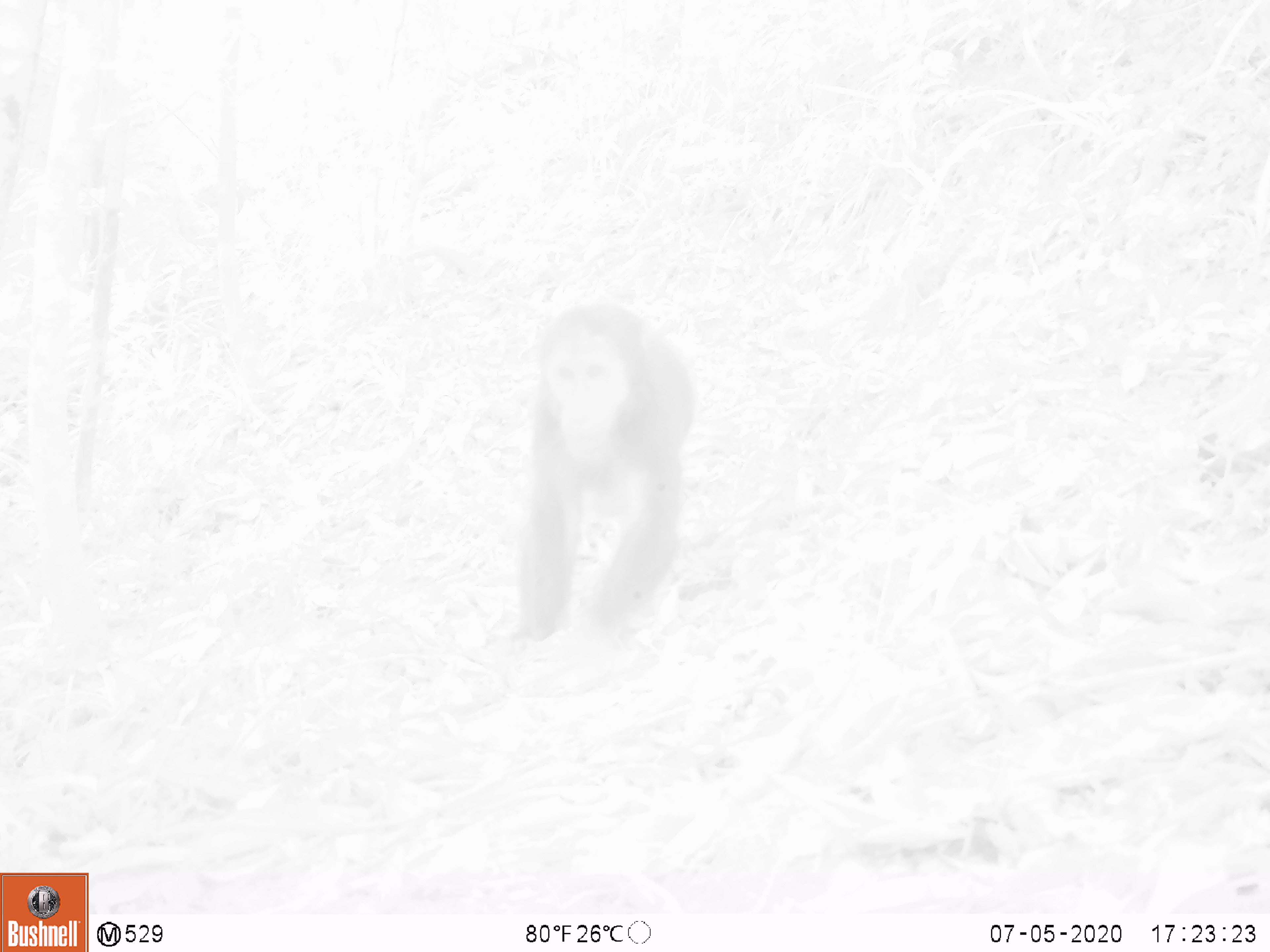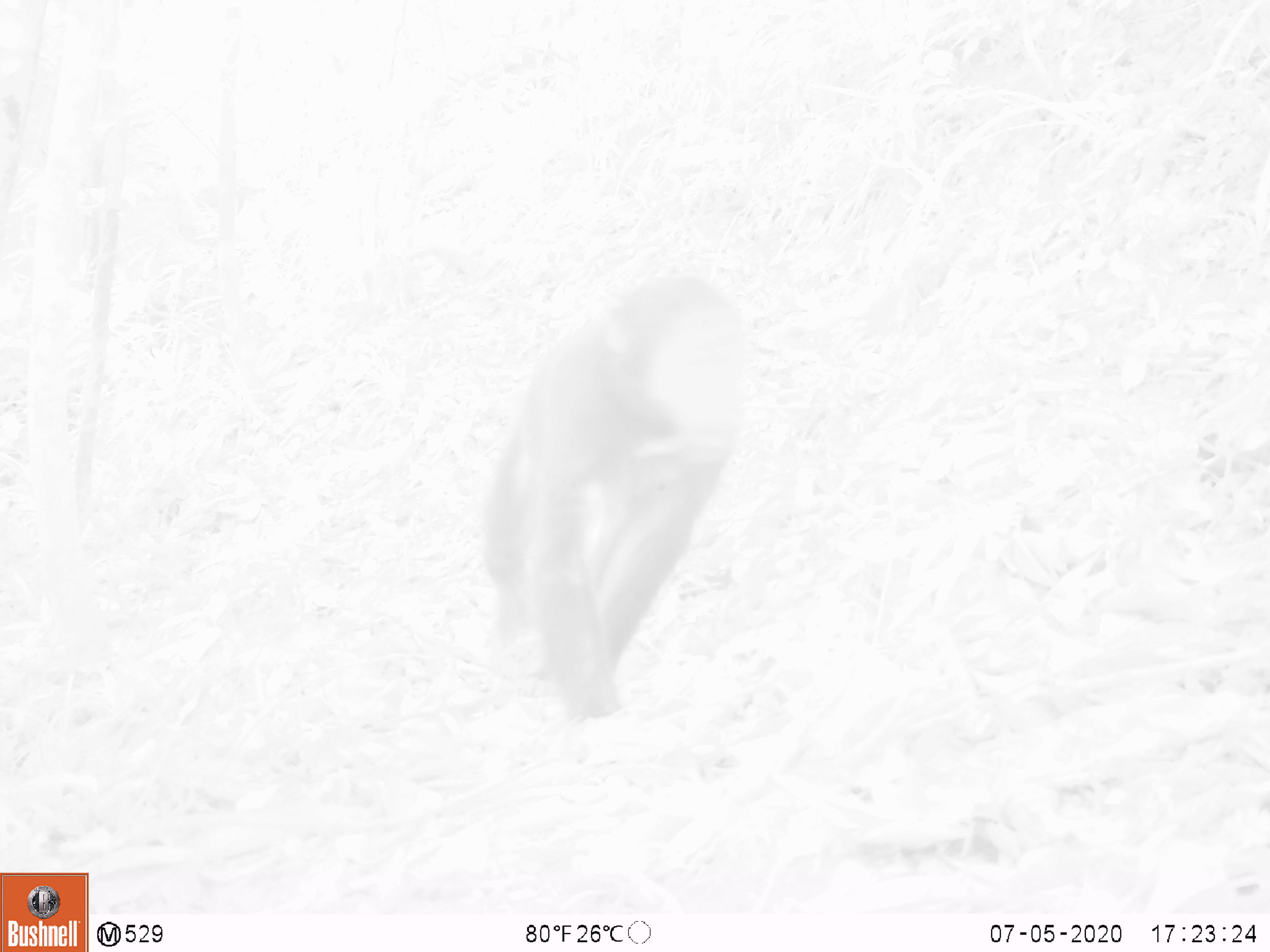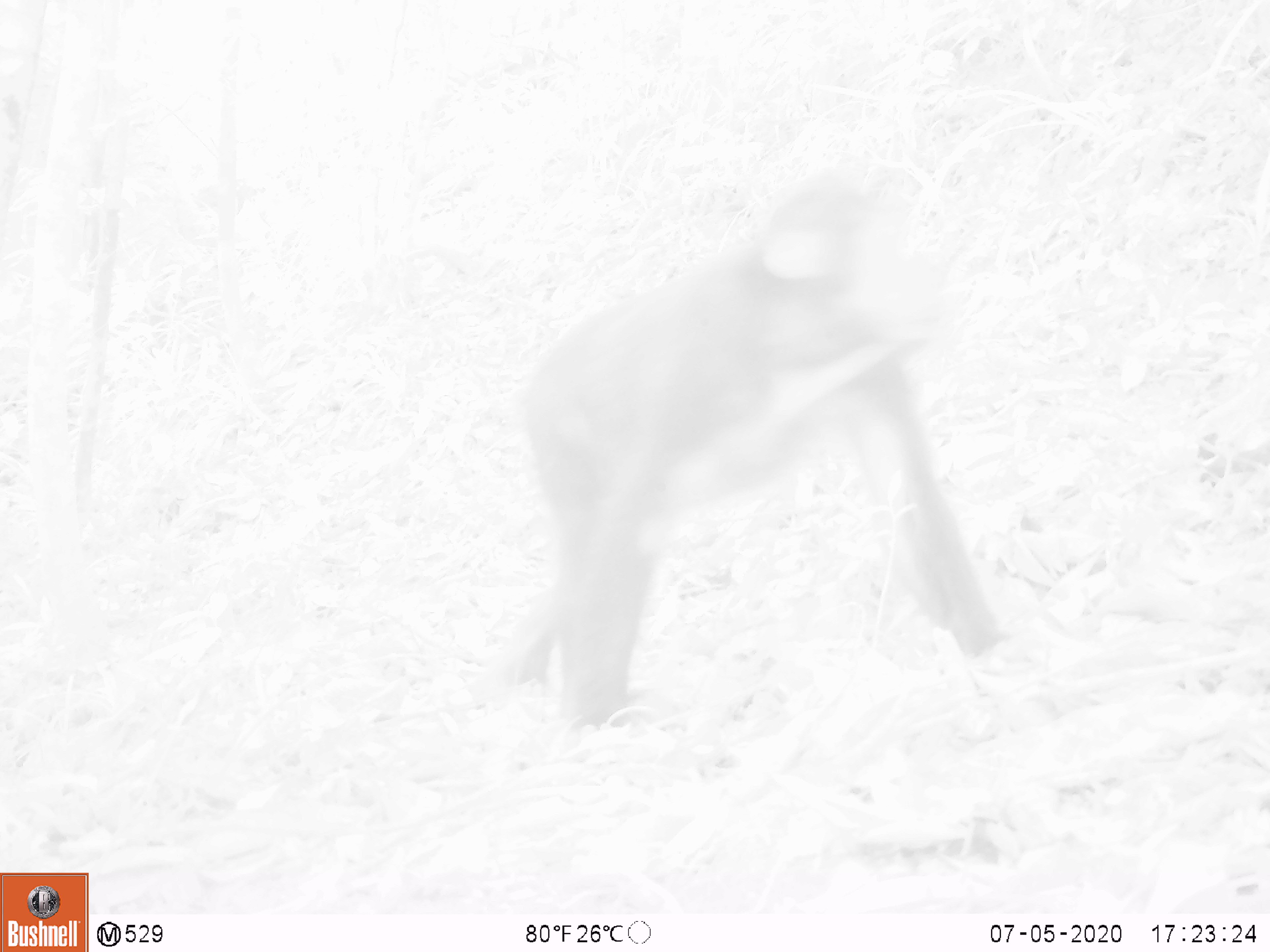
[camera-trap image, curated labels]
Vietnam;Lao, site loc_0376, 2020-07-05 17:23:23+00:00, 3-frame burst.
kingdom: Animalia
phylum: Chordata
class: Mammalia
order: Primates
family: Cercopithecidae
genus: Macaca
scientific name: Macaca arctoides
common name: stump-tailed macaque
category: stump tailed macaque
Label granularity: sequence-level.